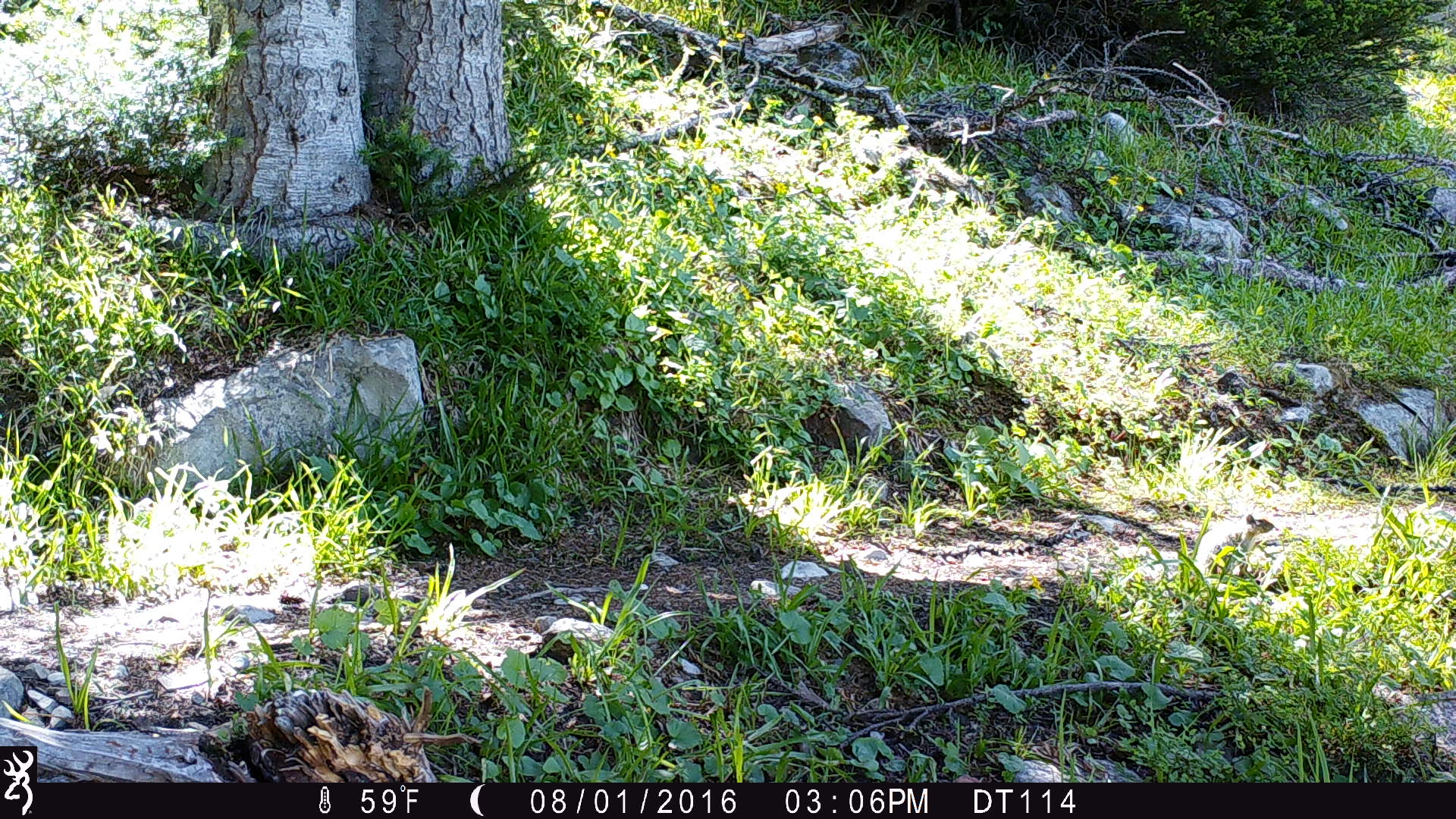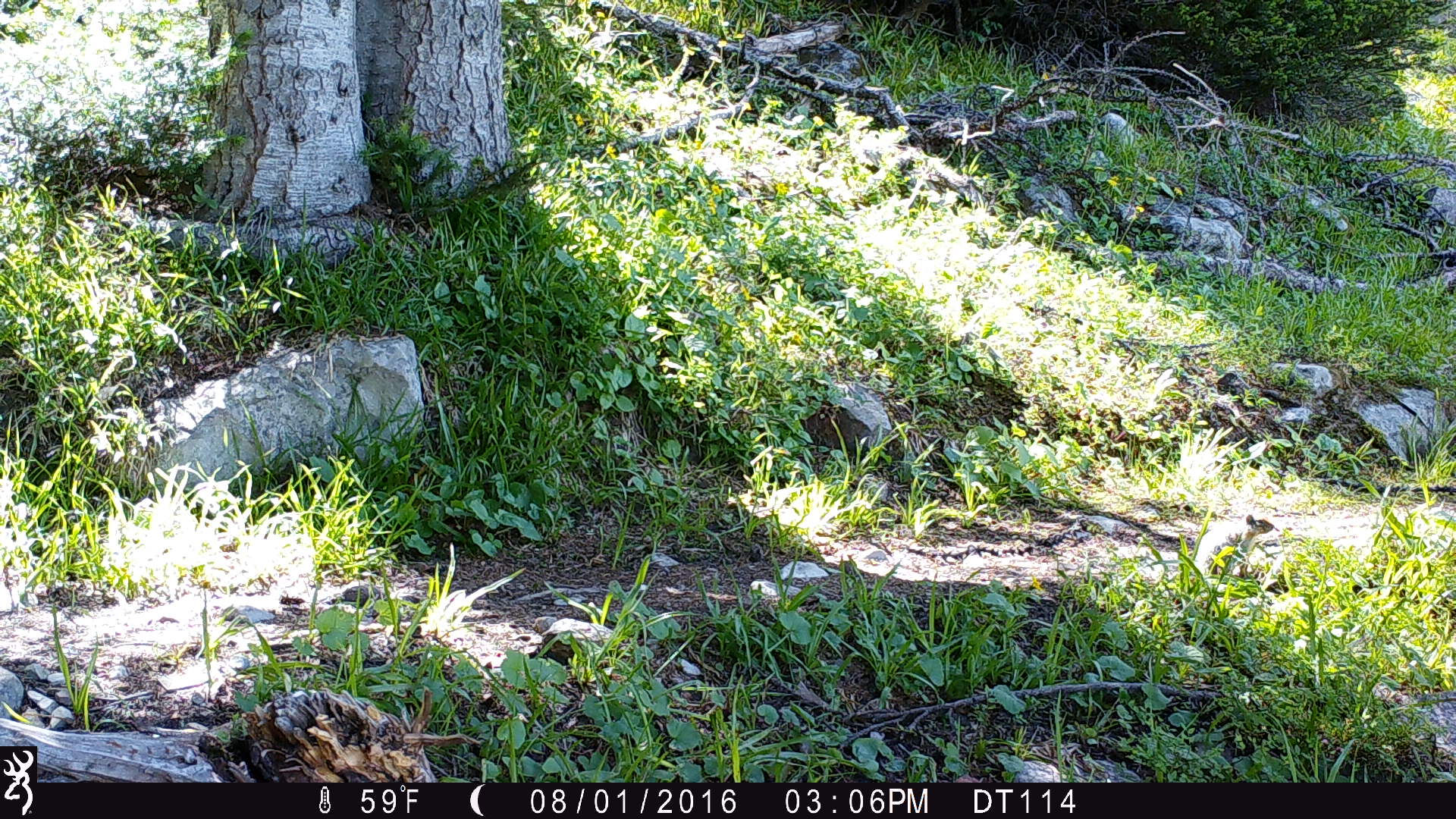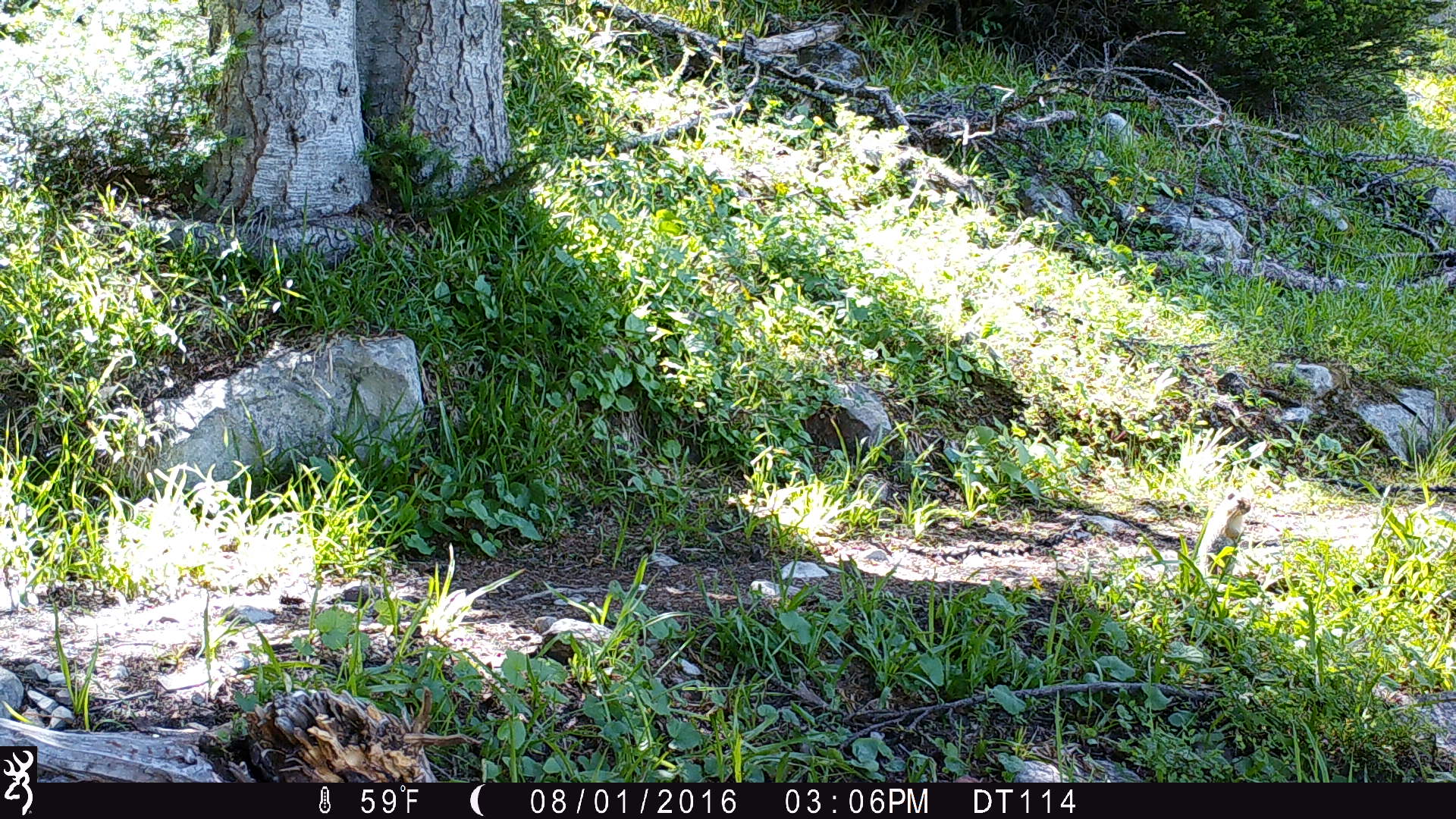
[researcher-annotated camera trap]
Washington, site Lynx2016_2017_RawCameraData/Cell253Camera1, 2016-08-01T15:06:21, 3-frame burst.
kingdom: Animalia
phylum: Chordata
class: Mammalia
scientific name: Mammalia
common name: small mammal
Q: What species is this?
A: Small mammal (Mammalia).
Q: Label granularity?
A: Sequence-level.